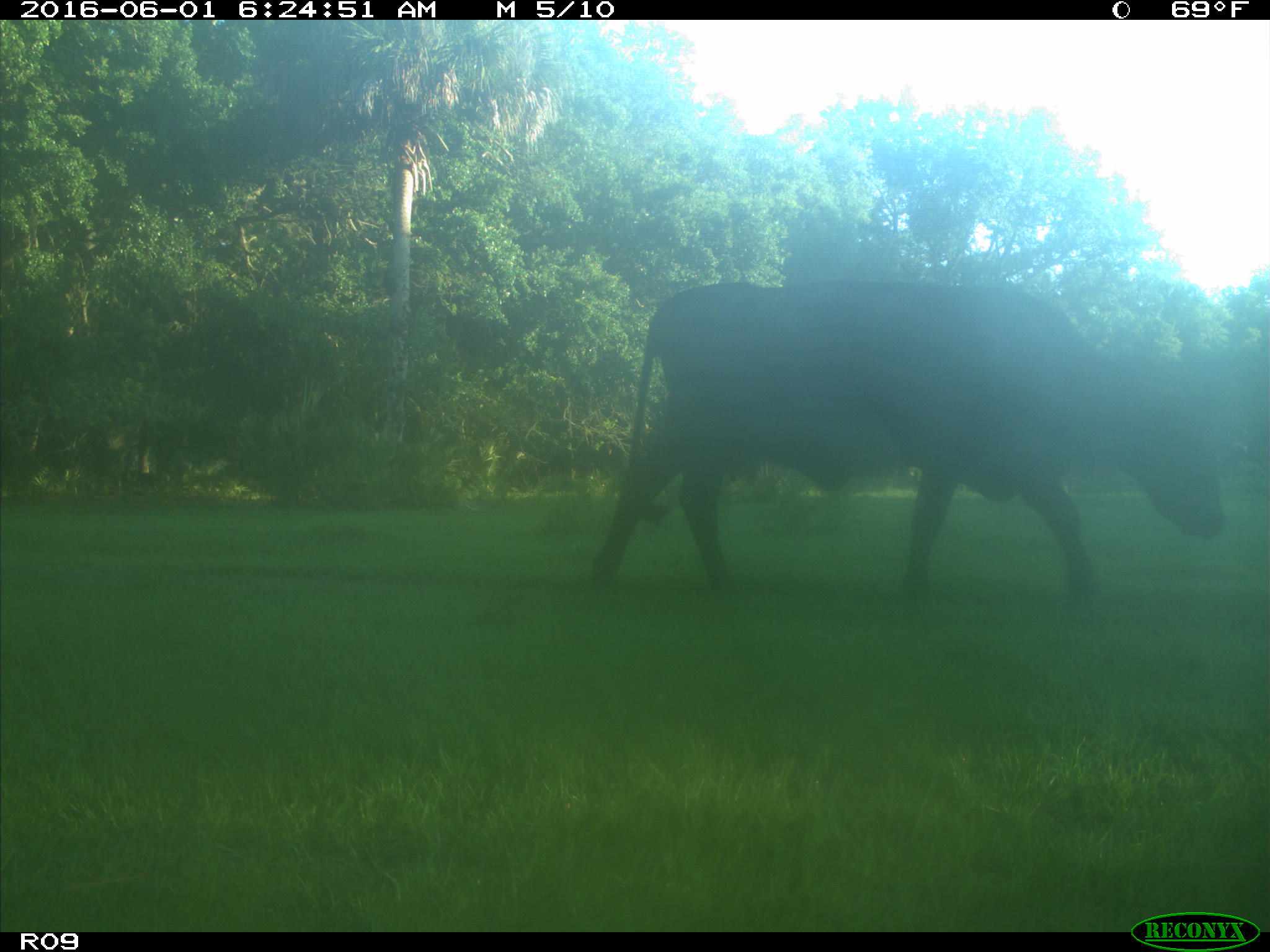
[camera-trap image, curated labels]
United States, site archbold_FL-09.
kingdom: Animalia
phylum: Chordata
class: Mammalia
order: Artiodactyla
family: Bovidae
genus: Bos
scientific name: Bos taurus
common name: domestic cow